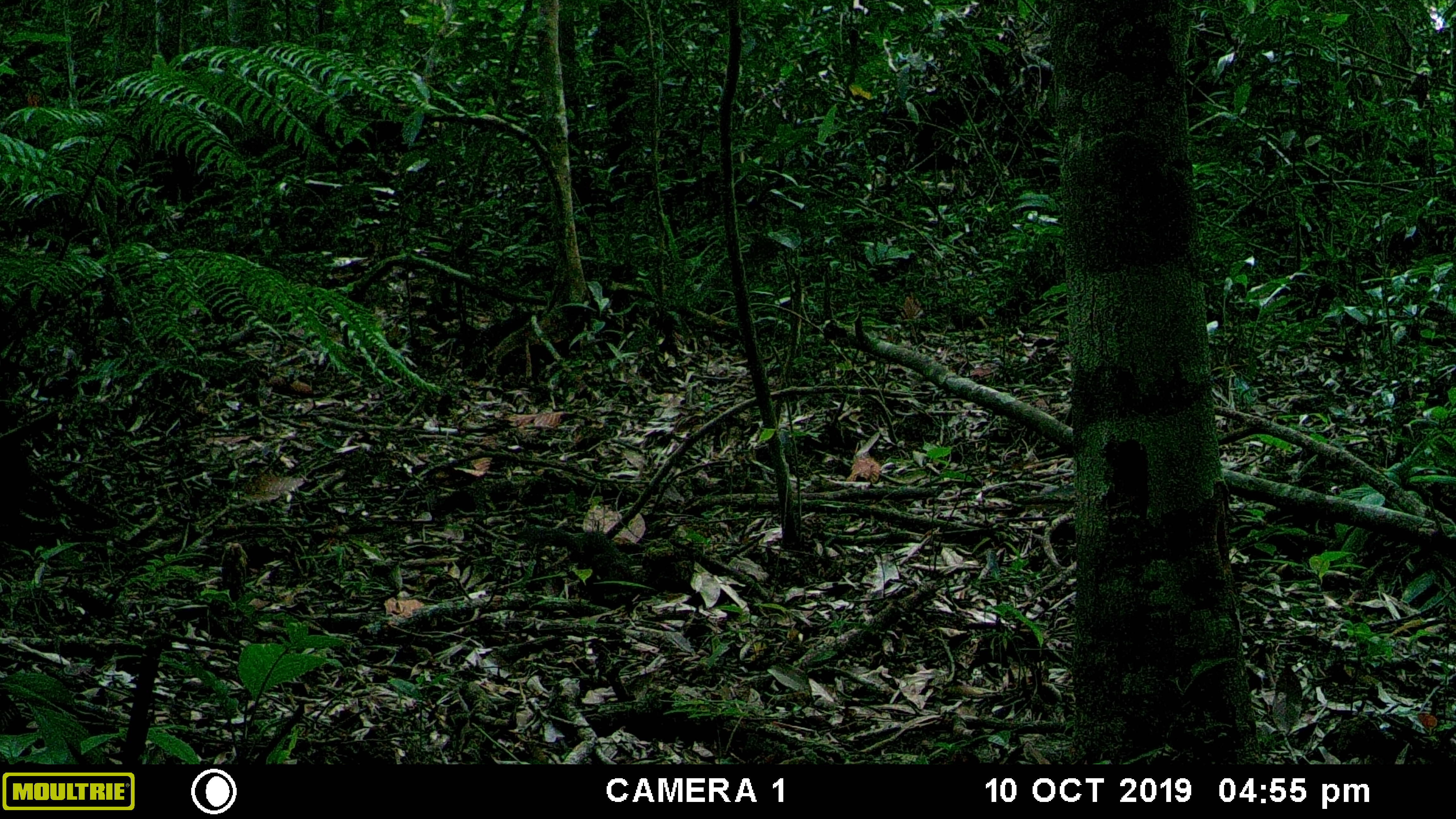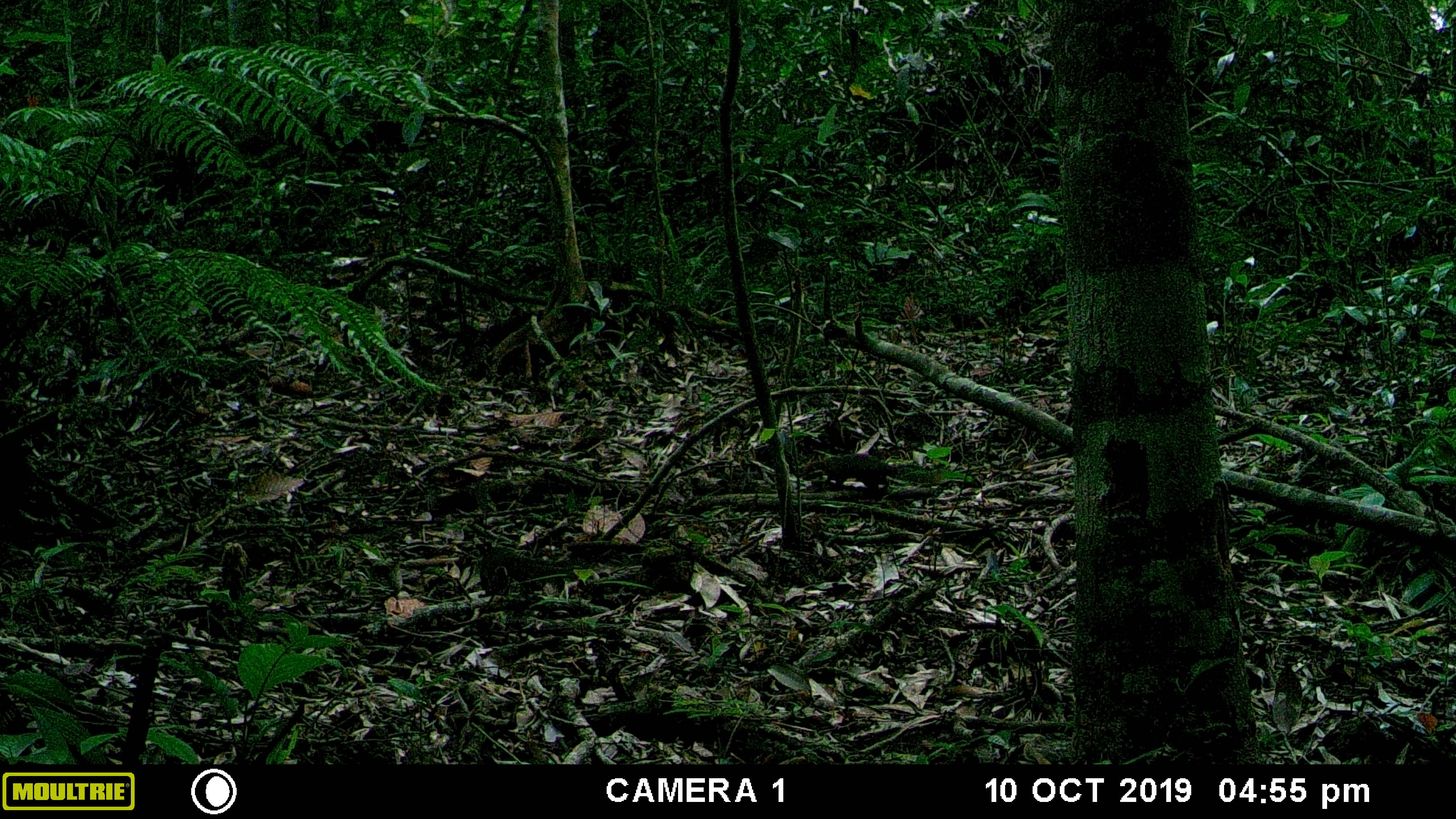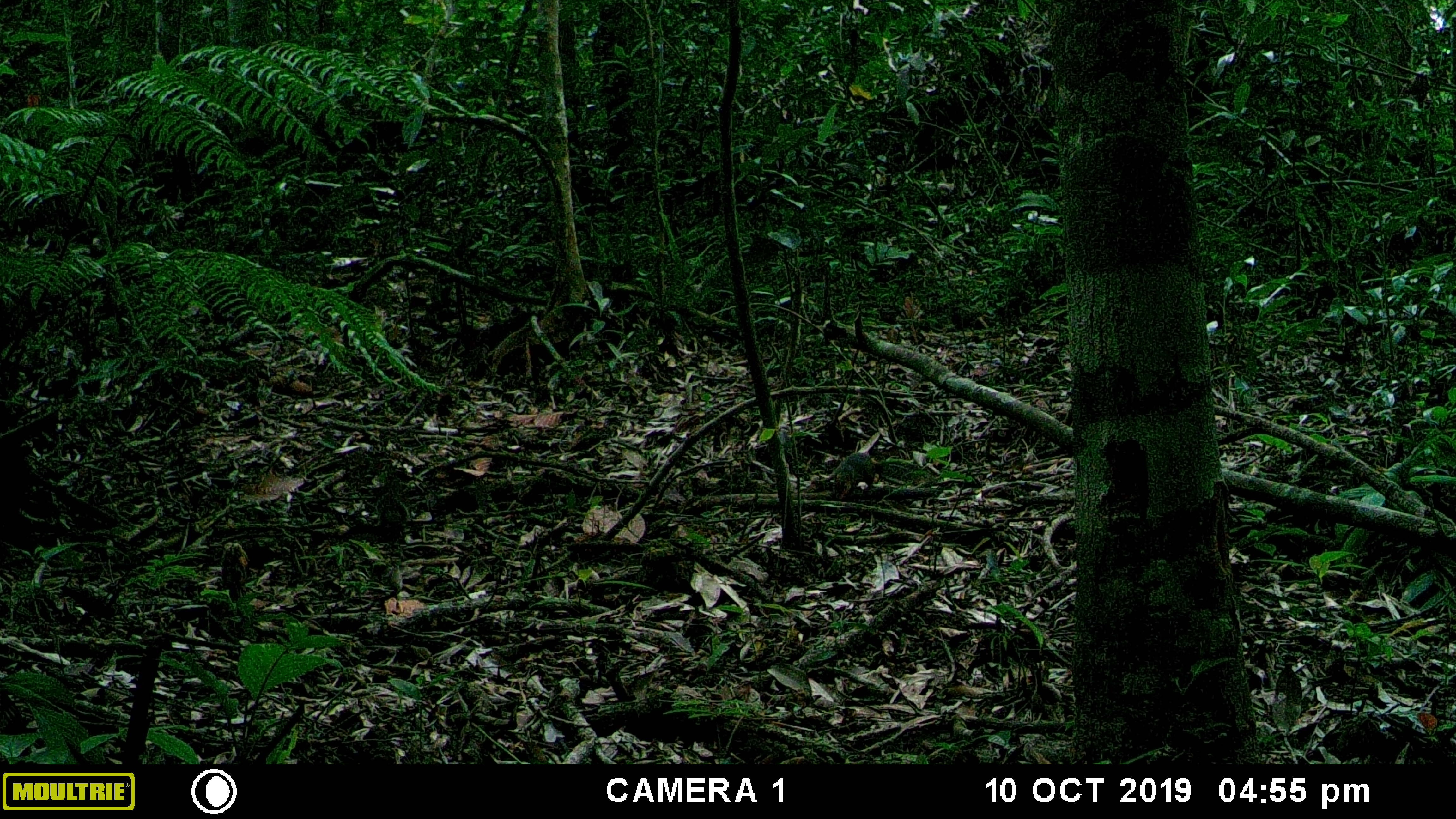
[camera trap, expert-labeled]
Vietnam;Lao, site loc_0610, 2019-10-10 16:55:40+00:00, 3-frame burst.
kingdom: Animalia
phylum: Chordata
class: Mammalia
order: Rodentia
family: Sciuridae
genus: Dremomys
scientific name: Dremomys rufigenis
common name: red-cheeked squirrel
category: red cheeked squirrel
Red cheeked squirrel (red-cheeked squirrel) (Dremomys rufigenis). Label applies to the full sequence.